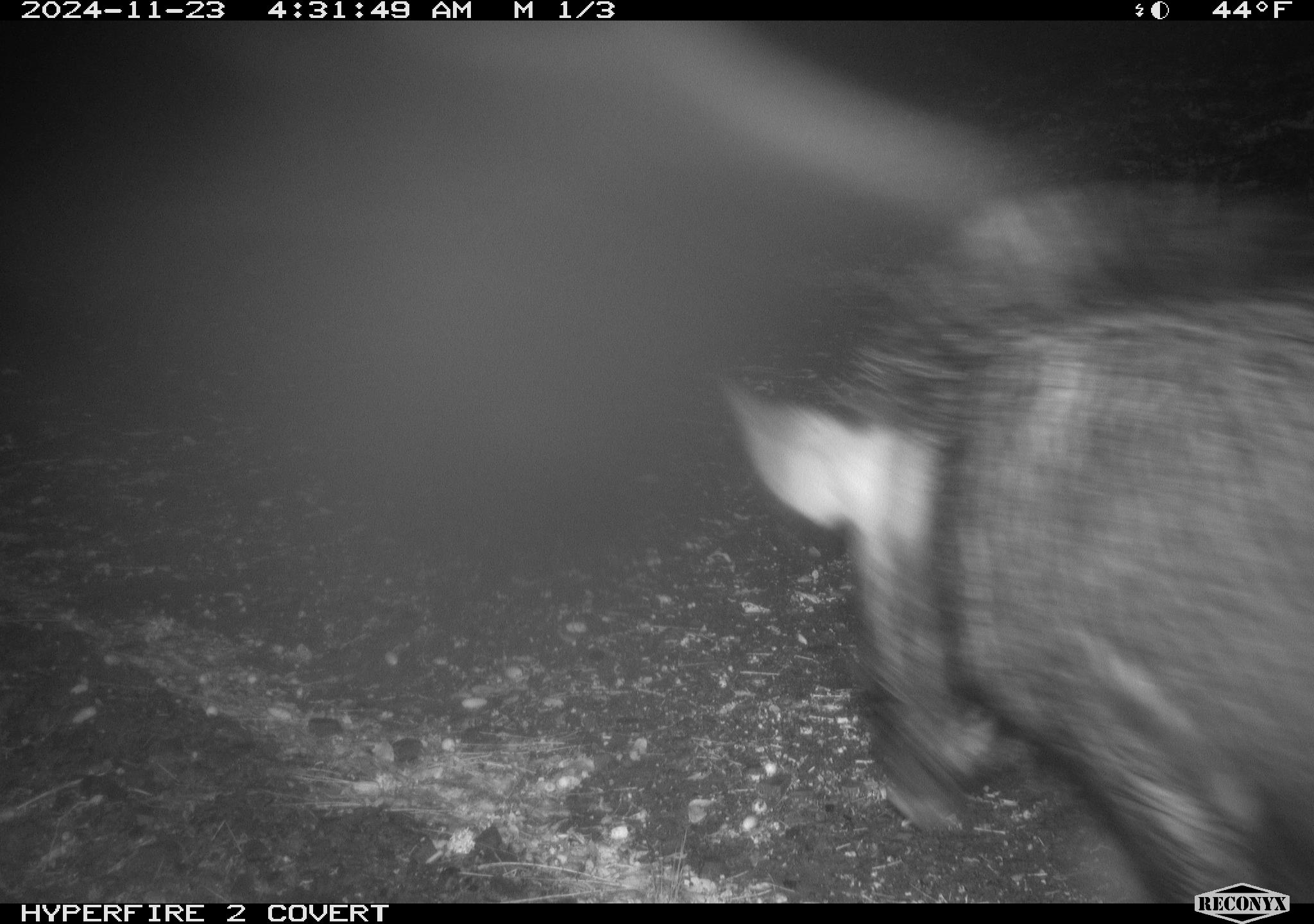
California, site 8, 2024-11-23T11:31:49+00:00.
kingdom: Animalia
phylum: Chordata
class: Mammalia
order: Artiodactyla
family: Suidae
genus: Sus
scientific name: Sus scrofa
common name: wild boar